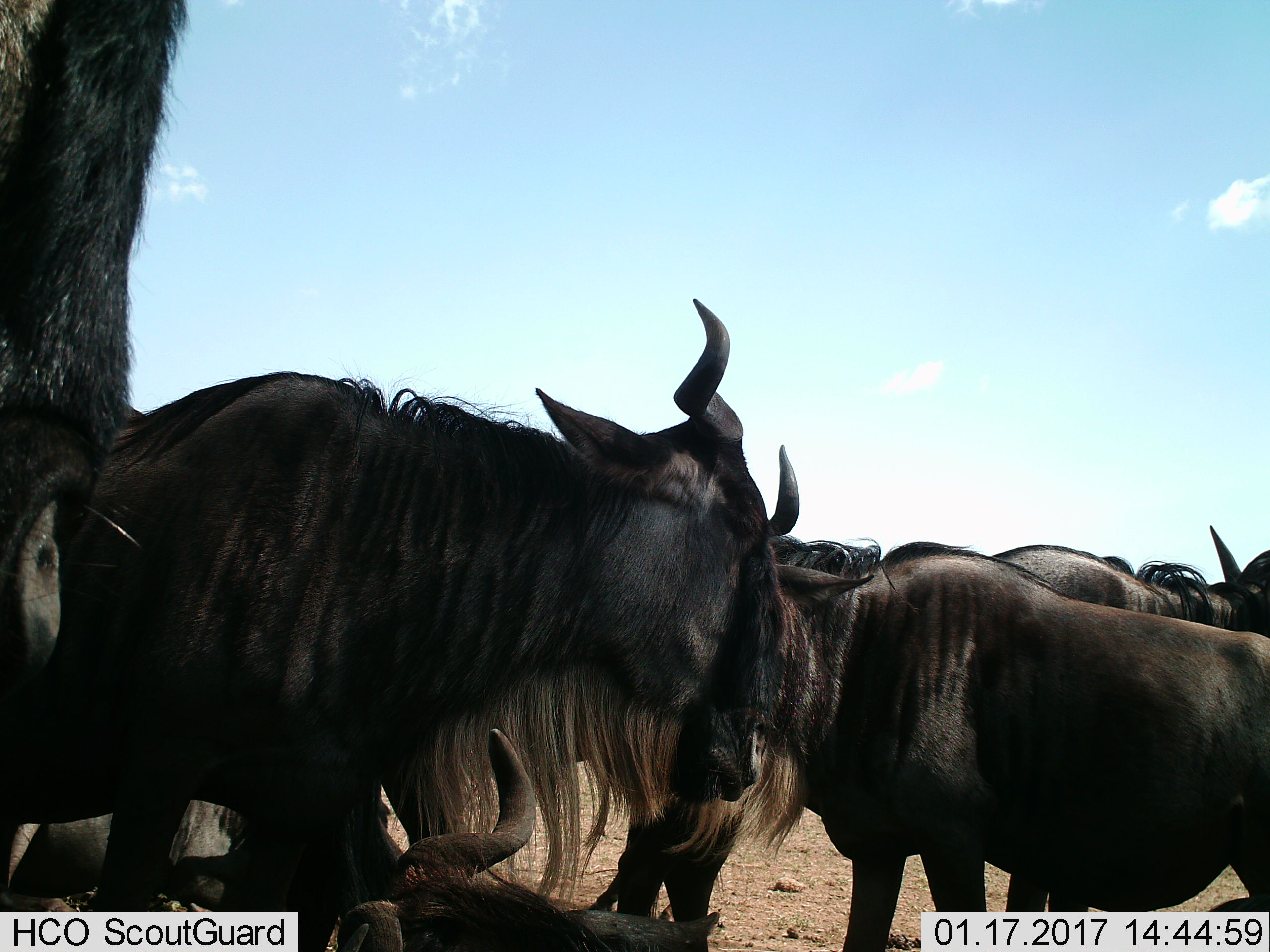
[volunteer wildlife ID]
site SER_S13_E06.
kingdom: Animalia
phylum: Chordata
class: Mammalia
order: Artiodactyla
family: Bovidae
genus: Connochaetes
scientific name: Connochaetes taurinus taurinus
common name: blue wildebeest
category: wildebeestblue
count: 6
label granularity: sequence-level